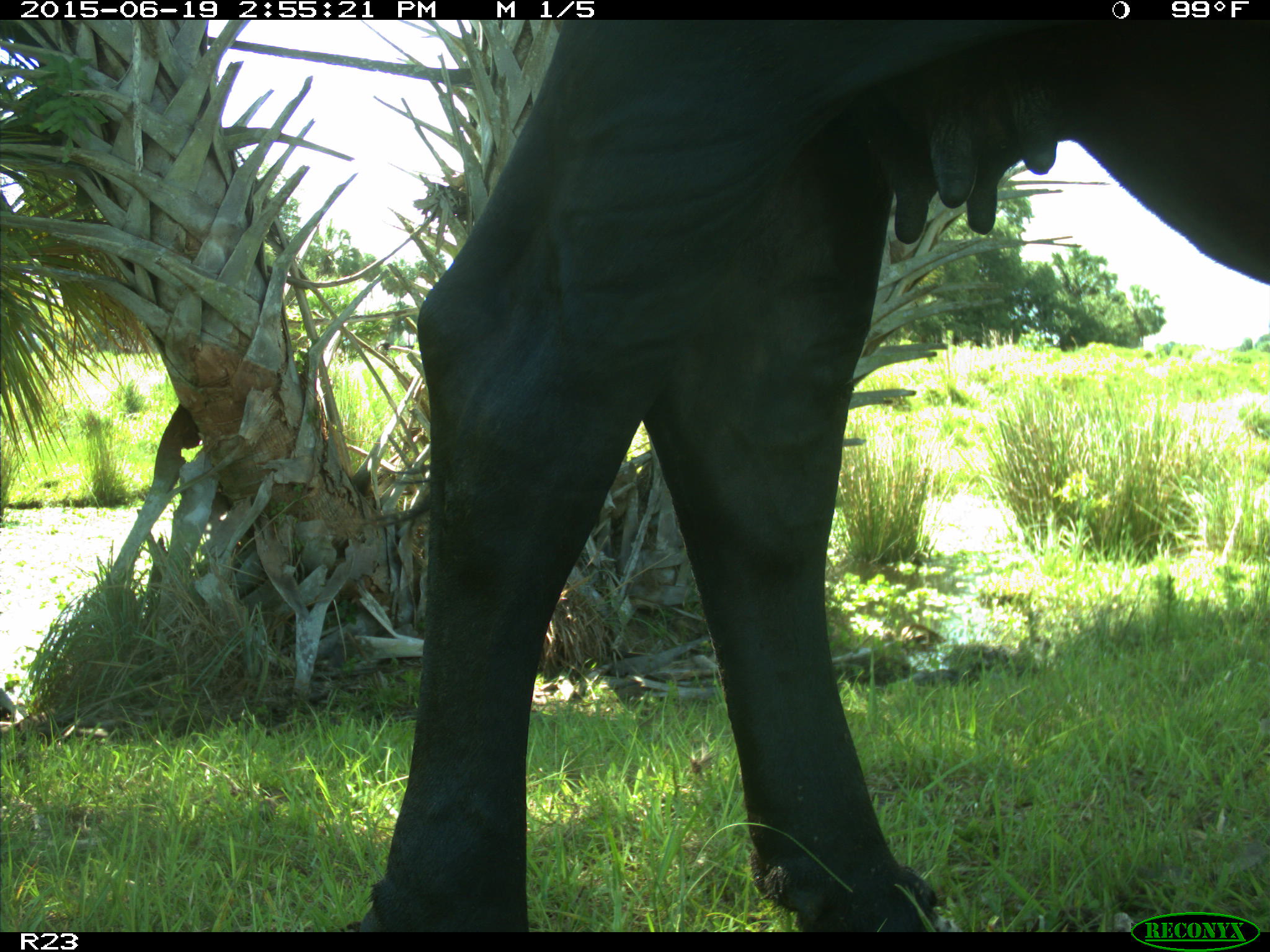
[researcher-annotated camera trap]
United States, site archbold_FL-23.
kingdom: Animalia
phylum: Chordata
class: Mammalia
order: Artiodactyla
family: Bovidae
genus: Bos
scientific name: Bos taurus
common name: domestic cow